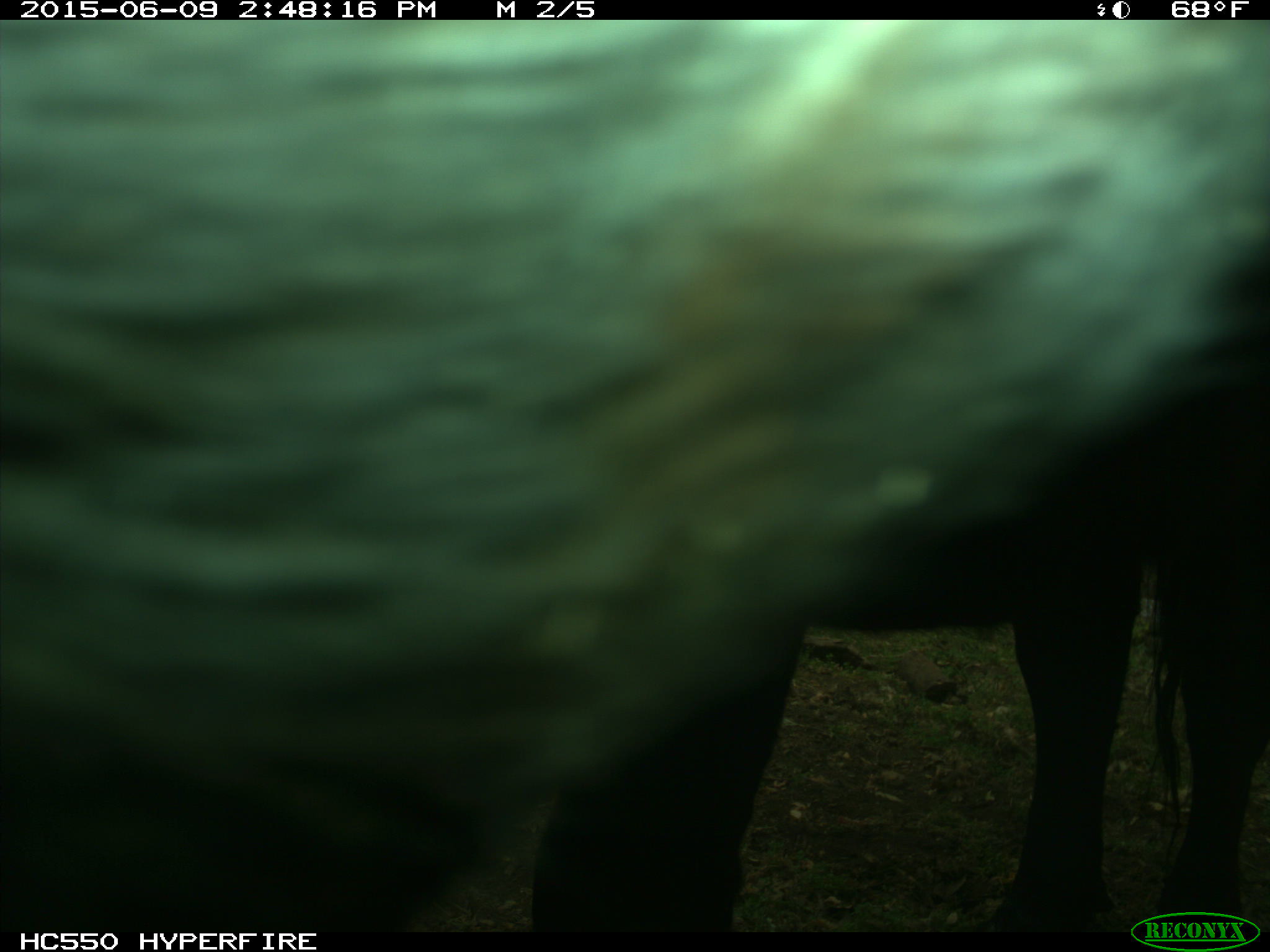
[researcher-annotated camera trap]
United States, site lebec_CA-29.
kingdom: Animalia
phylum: Chordata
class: Mammalia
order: Artiodactyla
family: Bovidae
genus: Bos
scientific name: Bos taurus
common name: domestic cow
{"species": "Bos taurus (domestic cow)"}